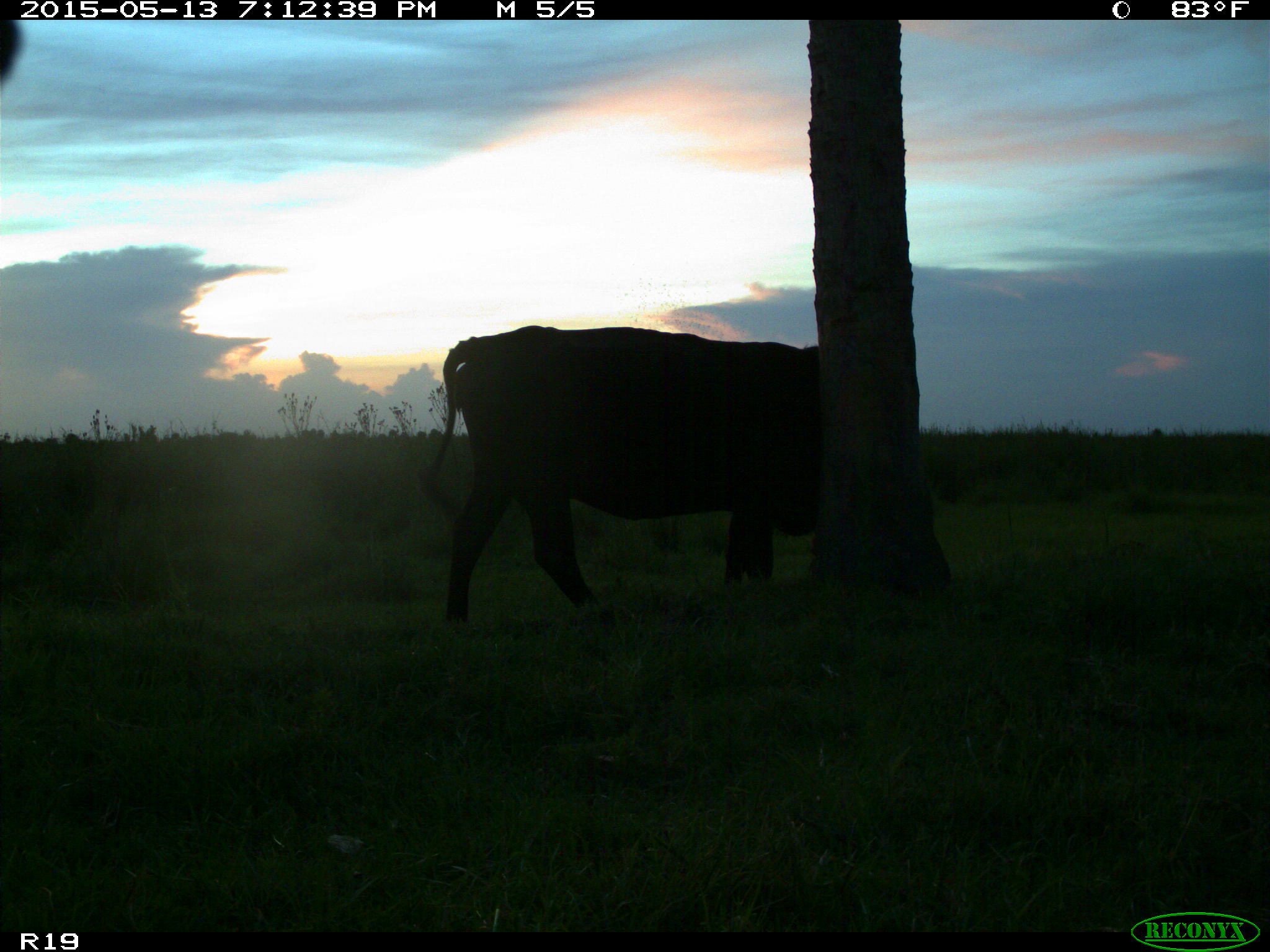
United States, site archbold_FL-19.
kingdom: Animalia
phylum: Chordata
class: Mammalia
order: Artiodactyla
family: Bovidae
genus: Bos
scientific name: Bos taurus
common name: domestic cow